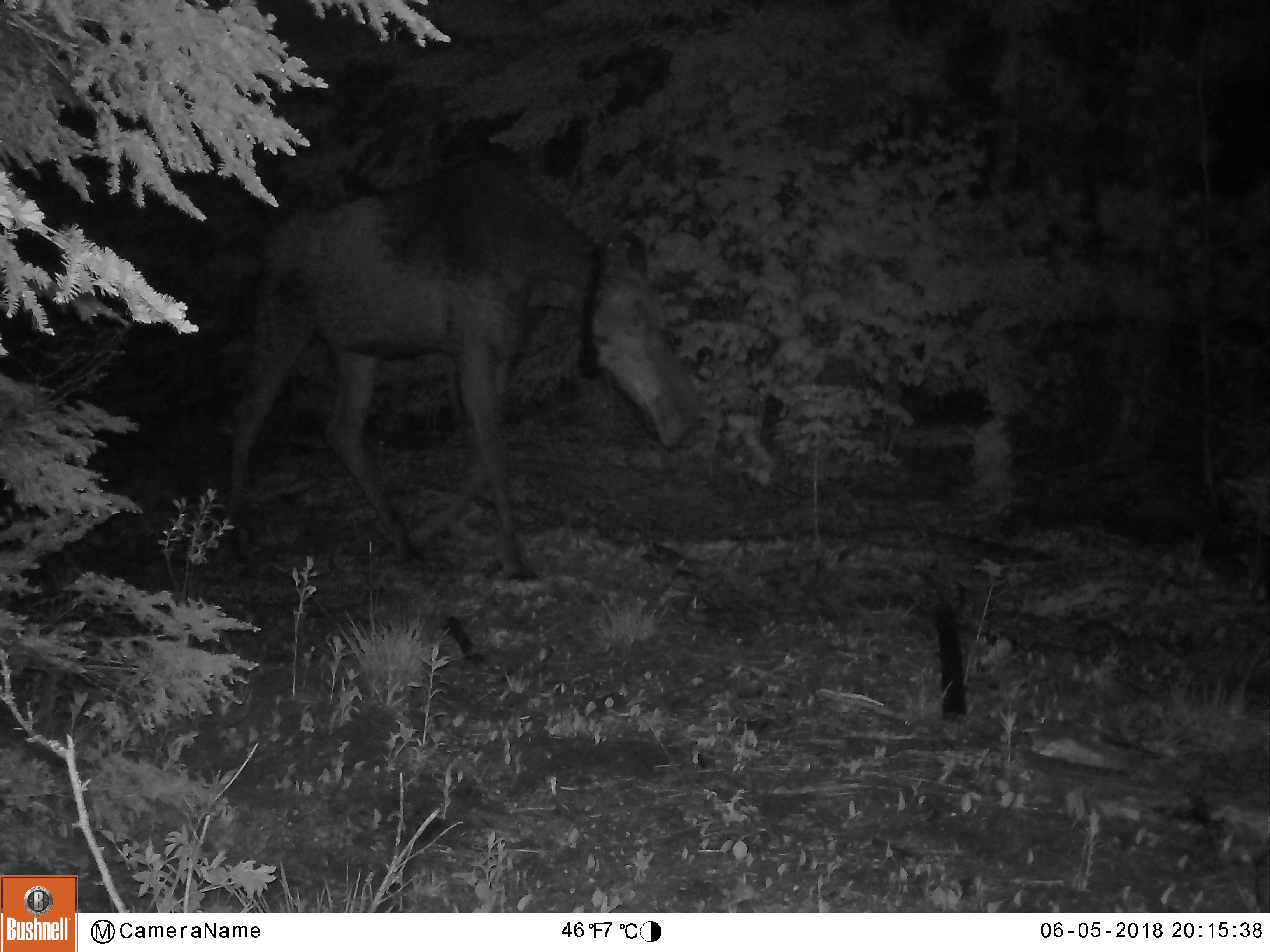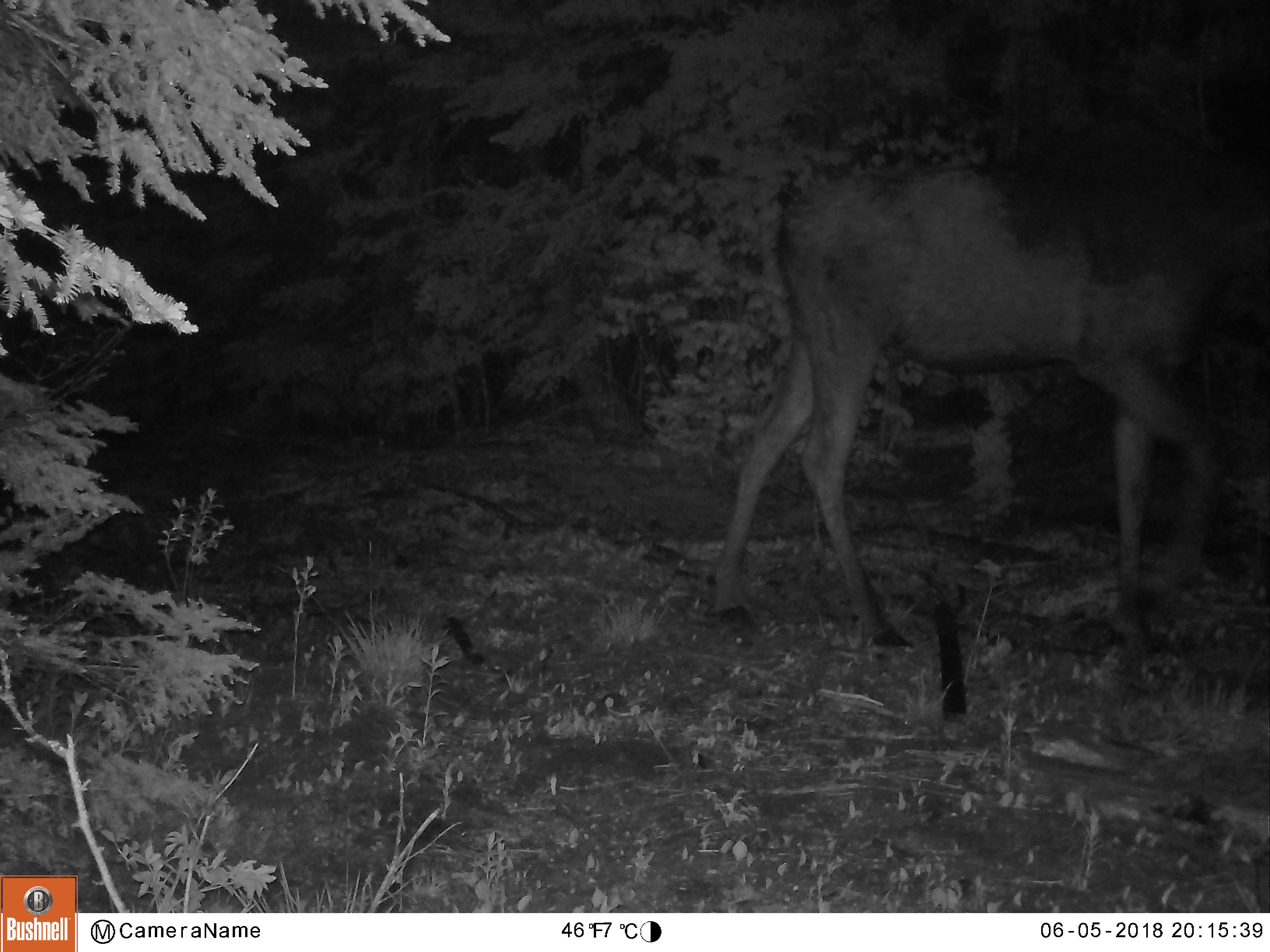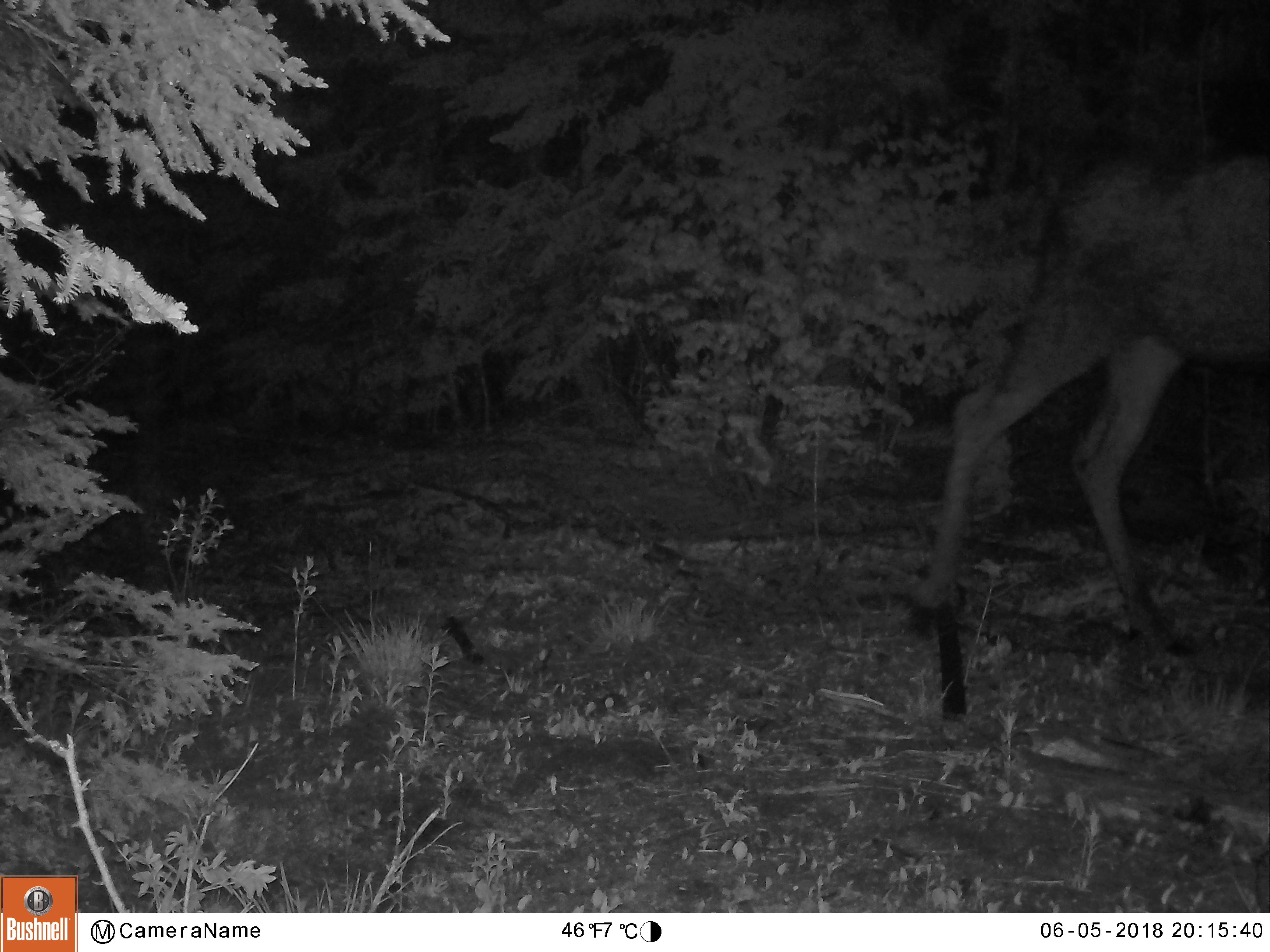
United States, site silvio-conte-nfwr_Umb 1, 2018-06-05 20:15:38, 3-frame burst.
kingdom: Animalia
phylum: Chordata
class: Mammalia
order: Artiodactyla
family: Cervidae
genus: Alces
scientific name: Alces alces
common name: moose